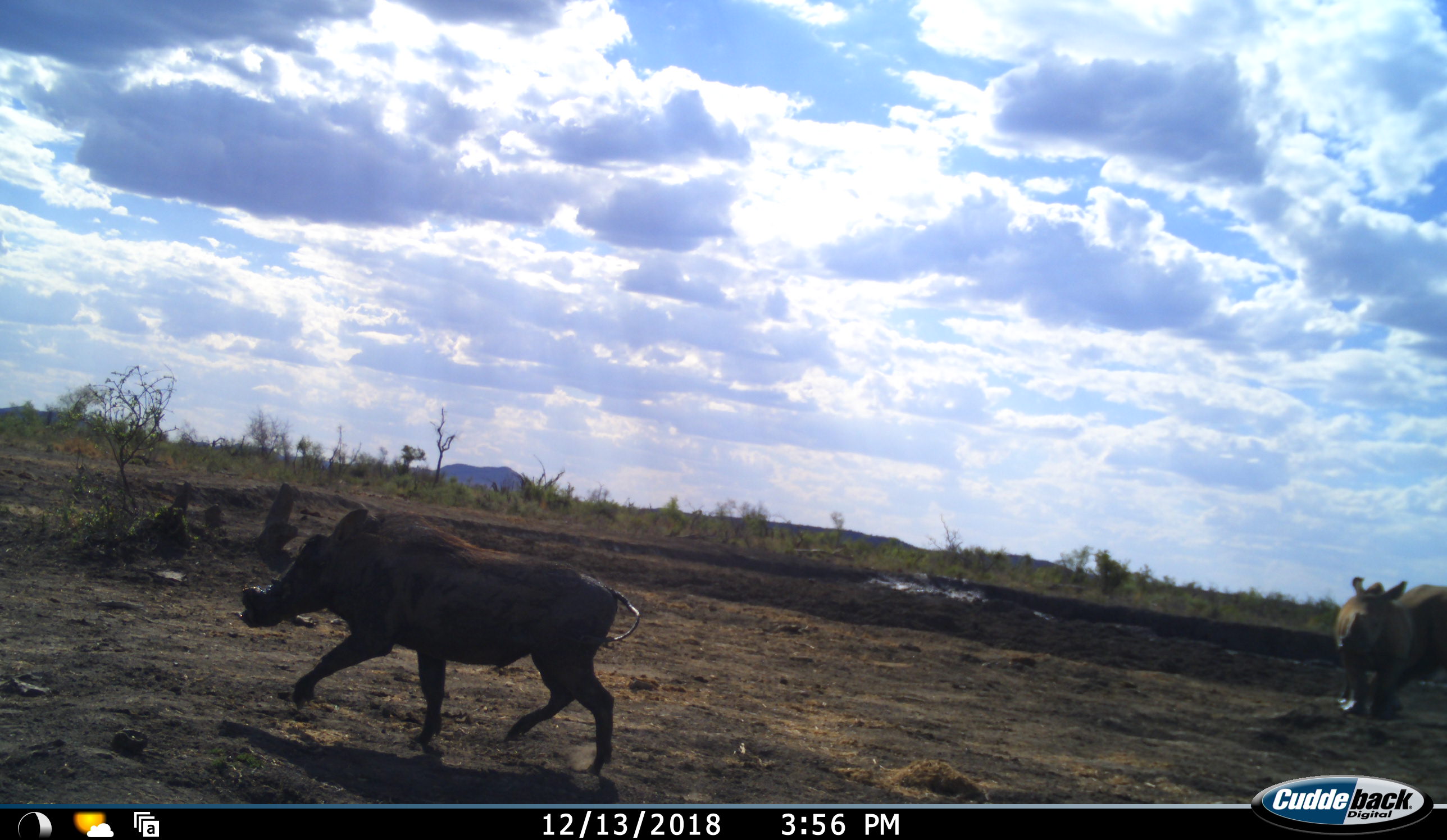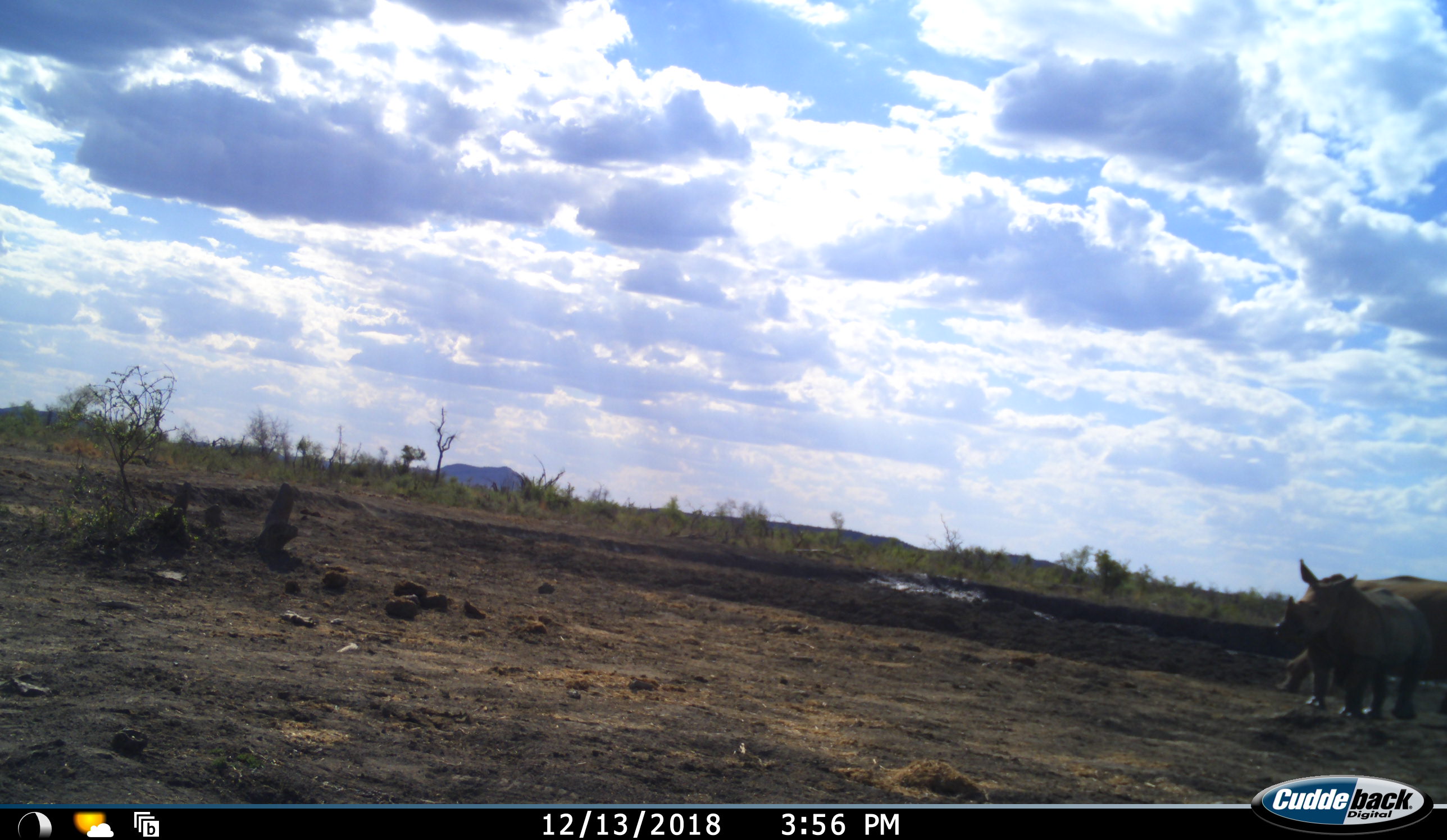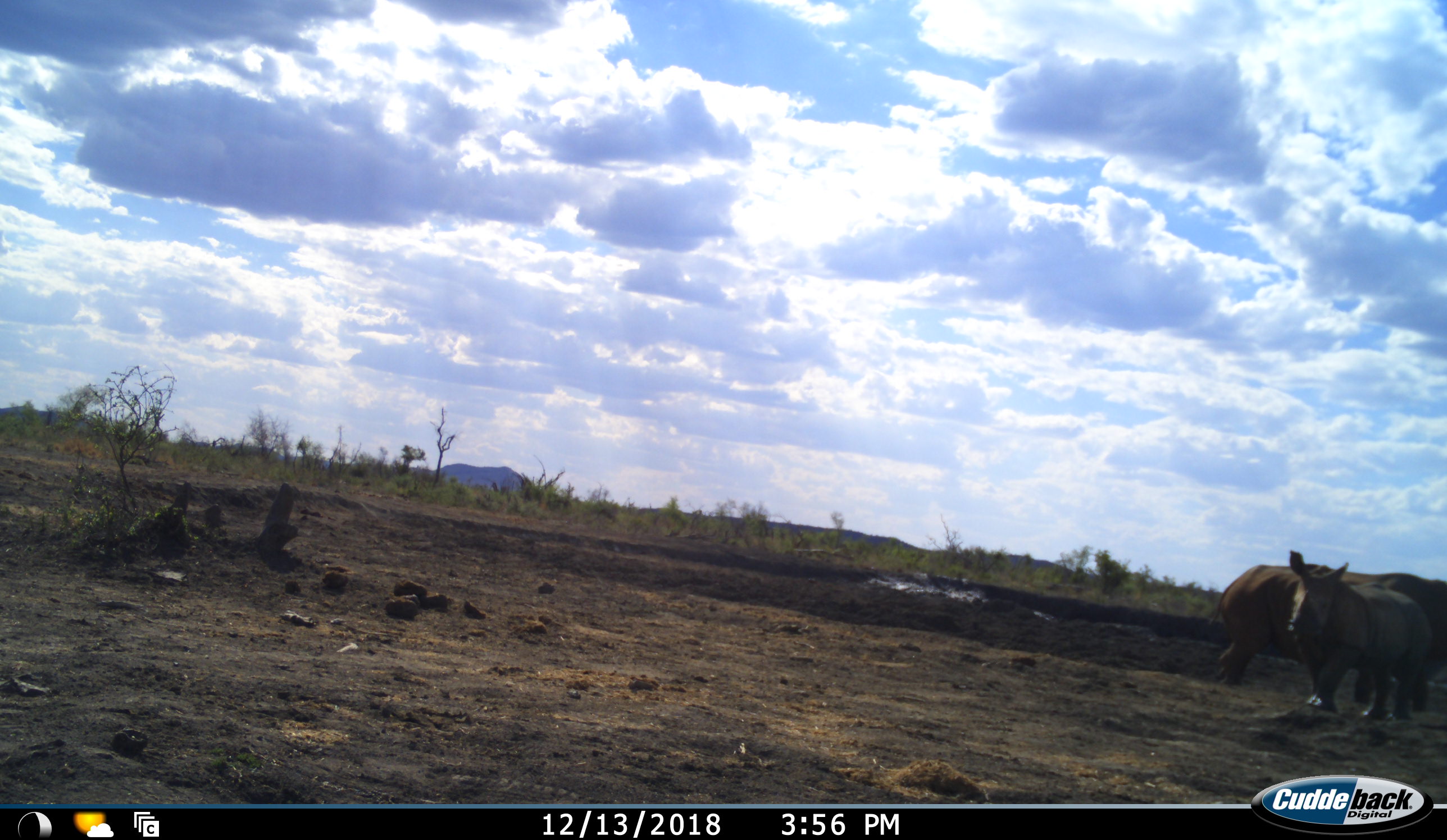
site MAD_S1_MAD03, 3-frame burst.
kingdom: Animalia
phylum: Chordata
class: Mammalia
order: Perissodactyla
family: Rhinocerotidae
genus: Ceratotherium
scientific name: Ceratotherium simum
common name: white rhinoceros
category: rhinoceroswhite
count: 2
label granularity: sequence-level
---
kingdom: Animalia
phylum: Chordata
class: Mammalia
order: Artiodactyla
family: Suidae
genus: Phacochoerus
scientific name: Phacochoerus africanus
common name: warthog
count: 1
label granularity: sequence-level